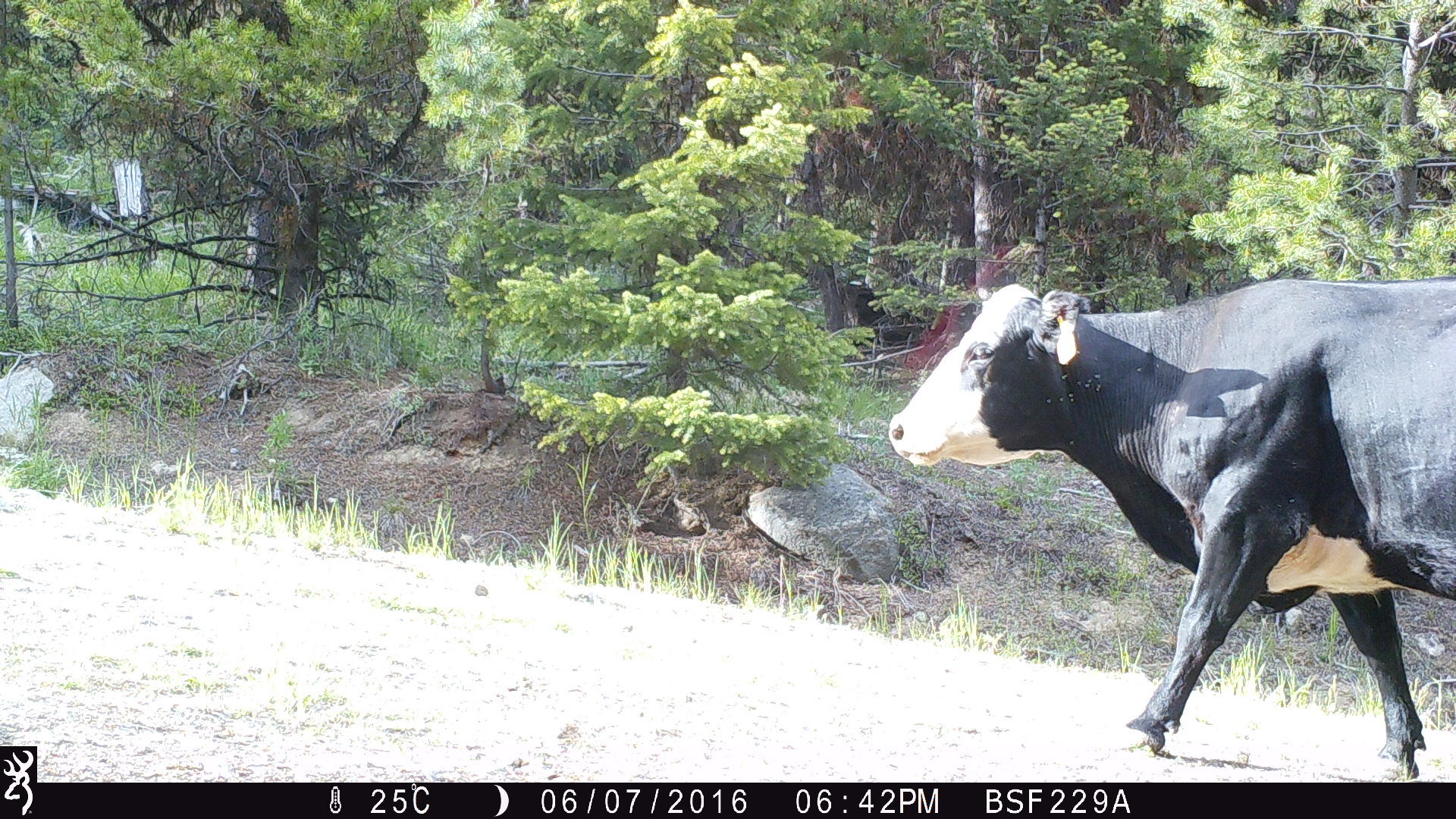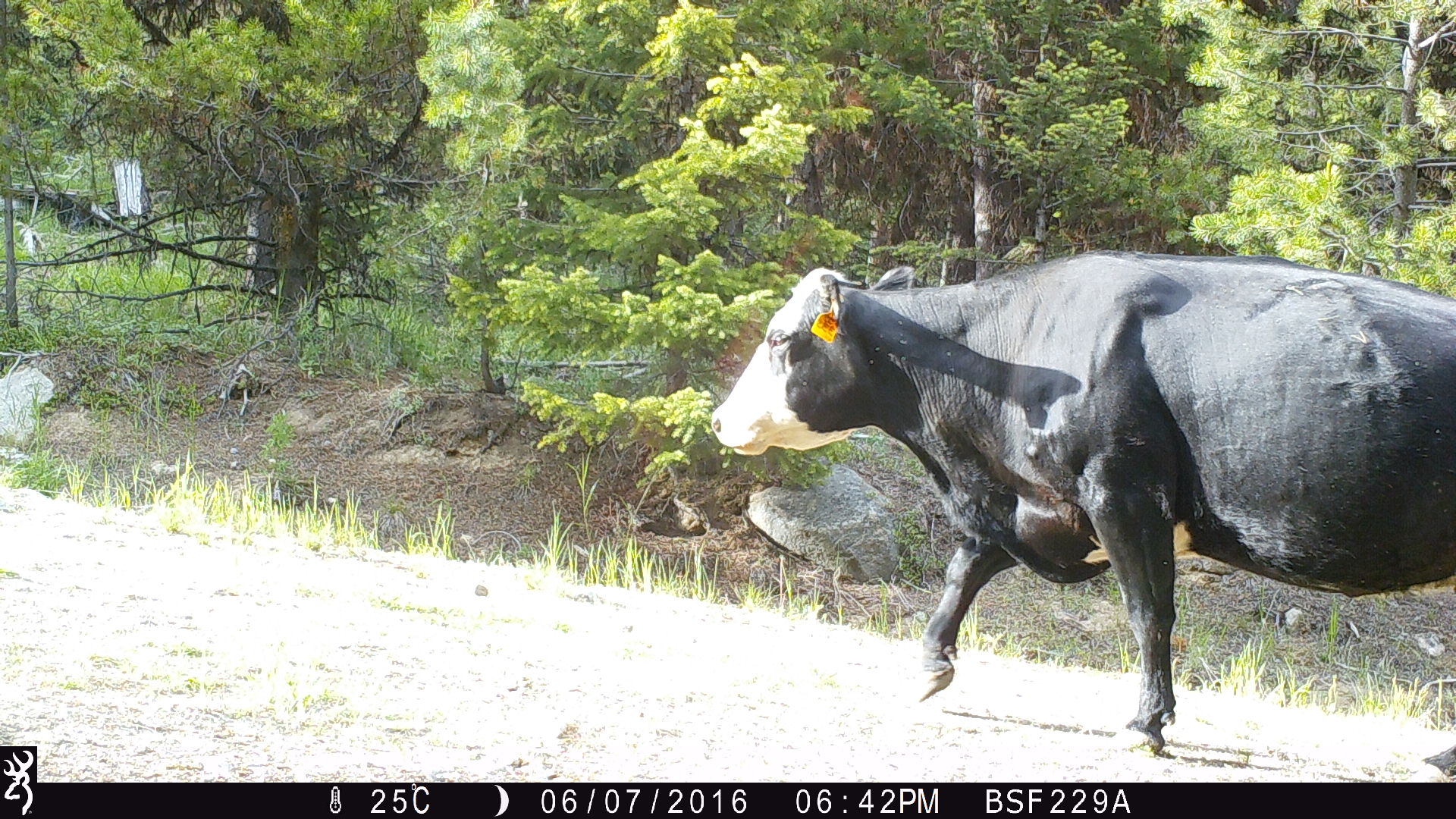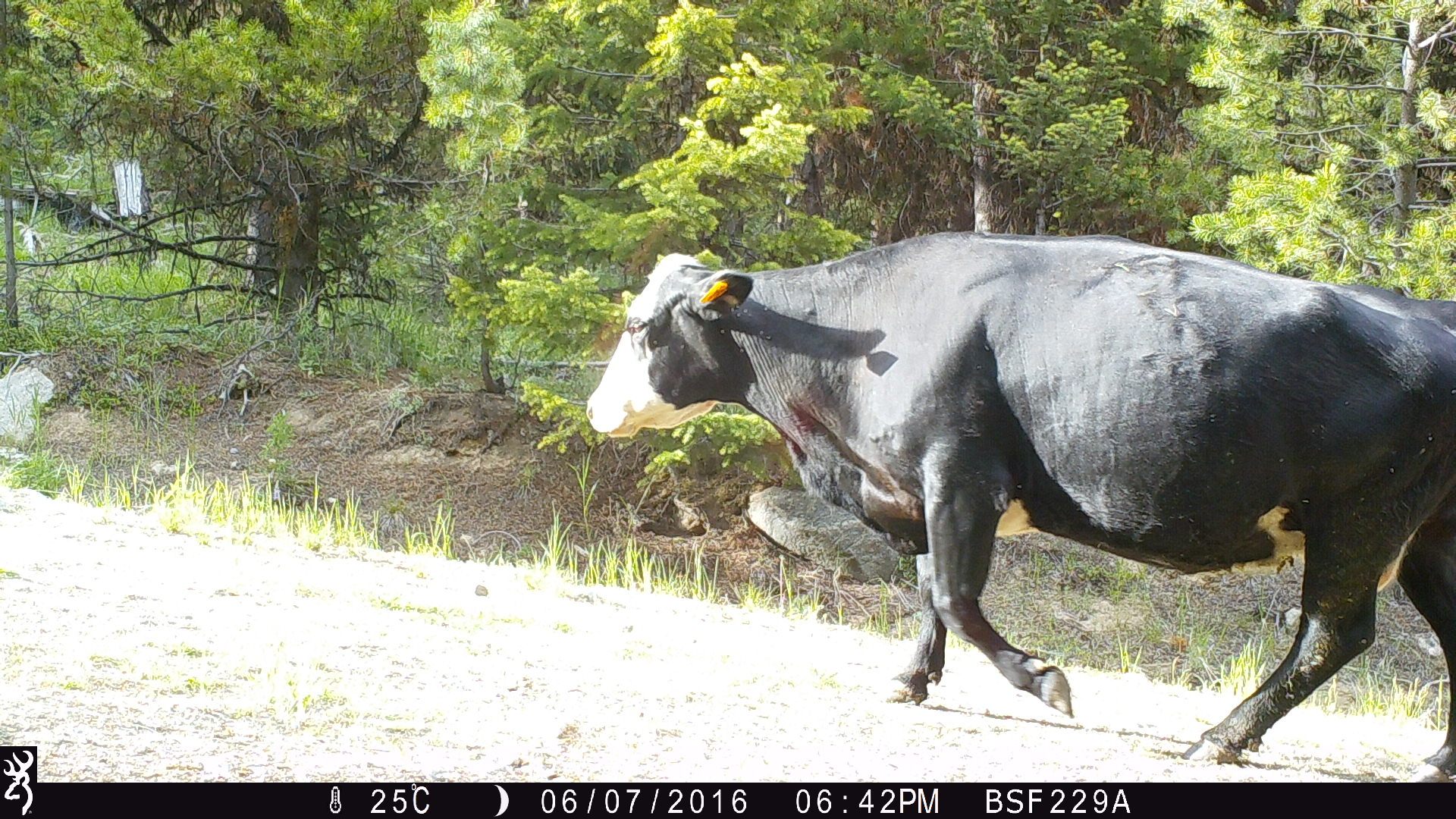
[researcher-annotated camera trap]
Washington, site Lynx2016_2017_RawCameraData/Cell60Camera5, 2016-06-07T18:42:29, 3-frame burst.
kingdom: Animalia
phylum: Chordata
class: Mammalia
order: Artiodactyla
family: Bovidae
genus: Bos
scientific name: Bos taurus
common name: domestic cattle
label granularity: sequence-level